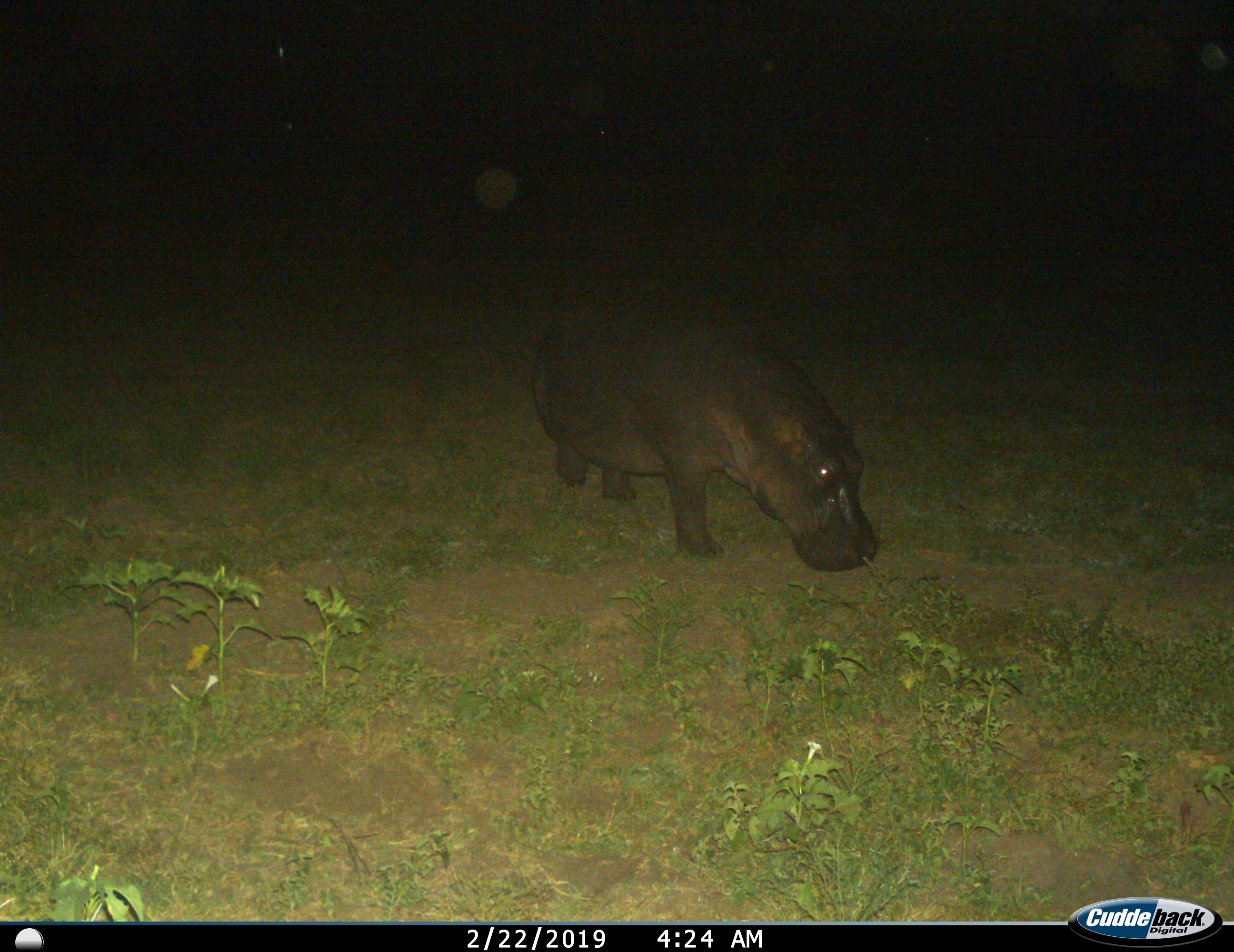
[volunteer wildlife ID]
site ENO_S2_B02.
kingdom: Animalia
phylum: Chordata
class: Mammalia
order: Artiodactyla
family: Hippopotamidae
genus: Hippopotamus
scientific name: Hippopotamus amphibius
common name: hippopotamus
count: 1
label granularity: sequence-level